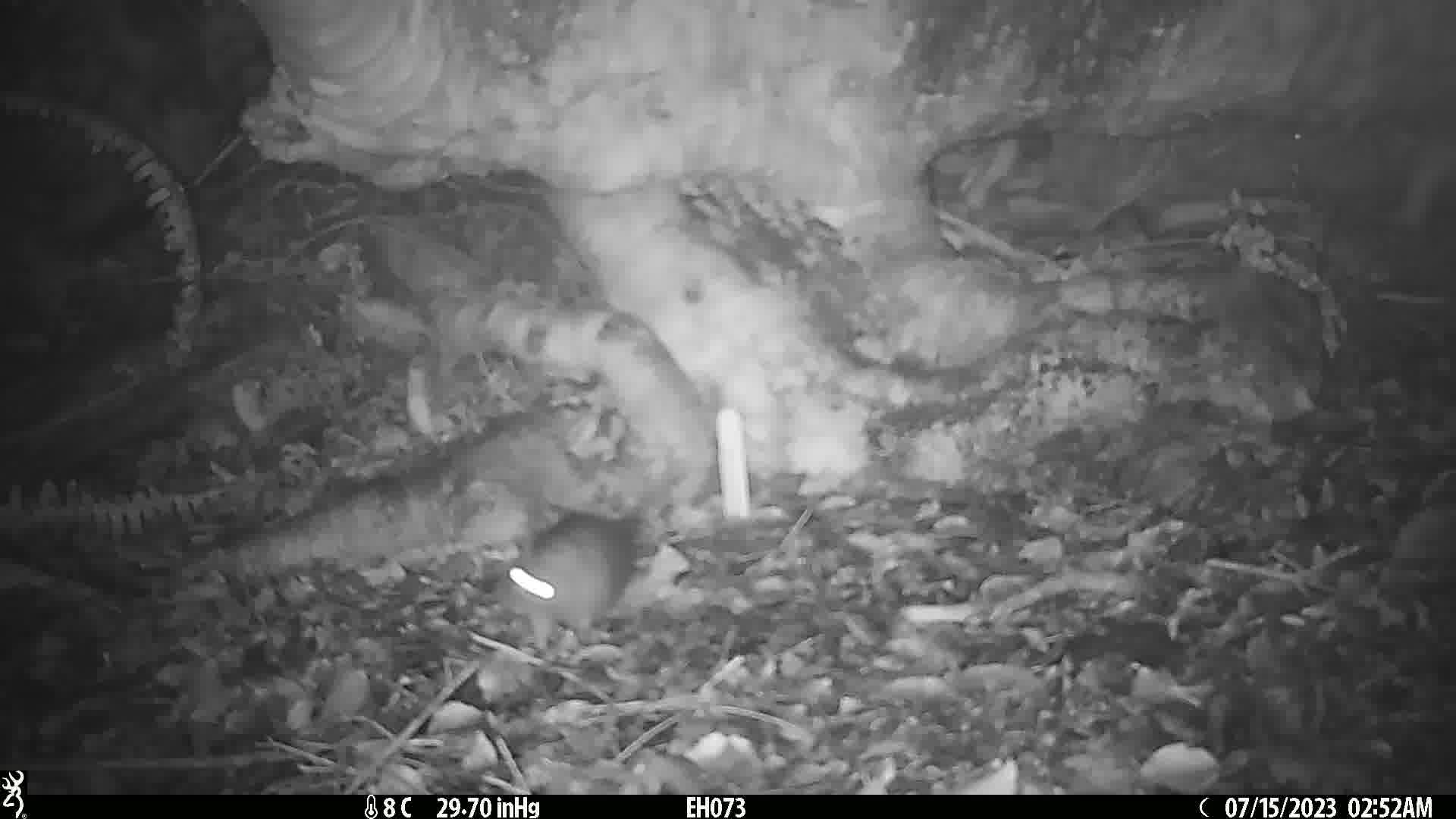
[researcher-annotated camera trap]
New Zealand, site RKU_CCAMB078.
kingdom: Animalia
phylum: Chordata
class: Mammalia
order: Rodentia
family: Muridae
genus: Rattus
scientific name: Rattus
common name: rat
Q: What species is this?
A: Rat (Rattus).